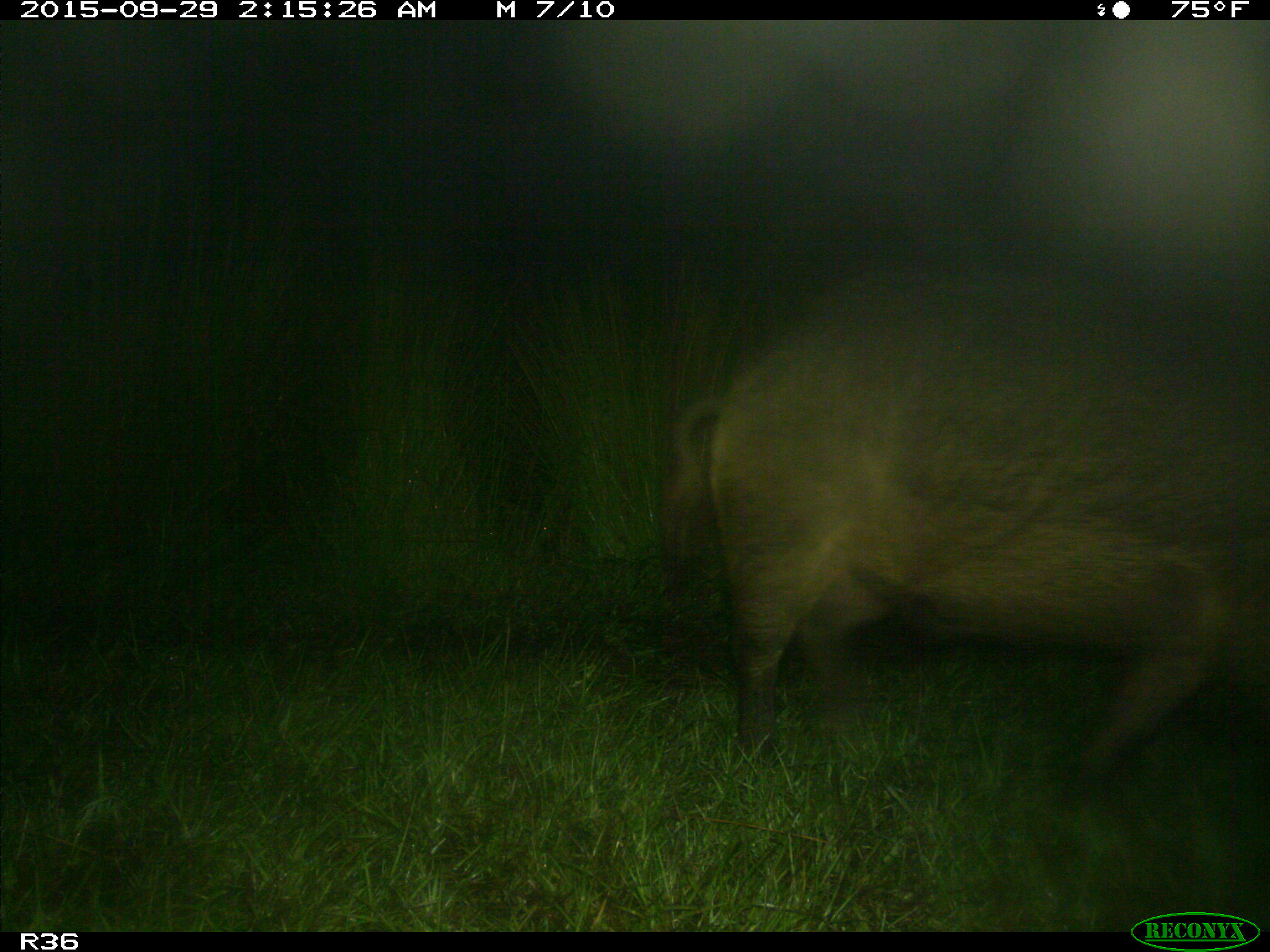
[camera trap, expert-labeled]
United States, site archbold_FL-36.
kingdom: Animalia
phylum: Chordata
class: Mammalia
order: Artiodactyla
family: Suidae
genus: Sus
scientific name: Sus scrofa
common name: wild boar